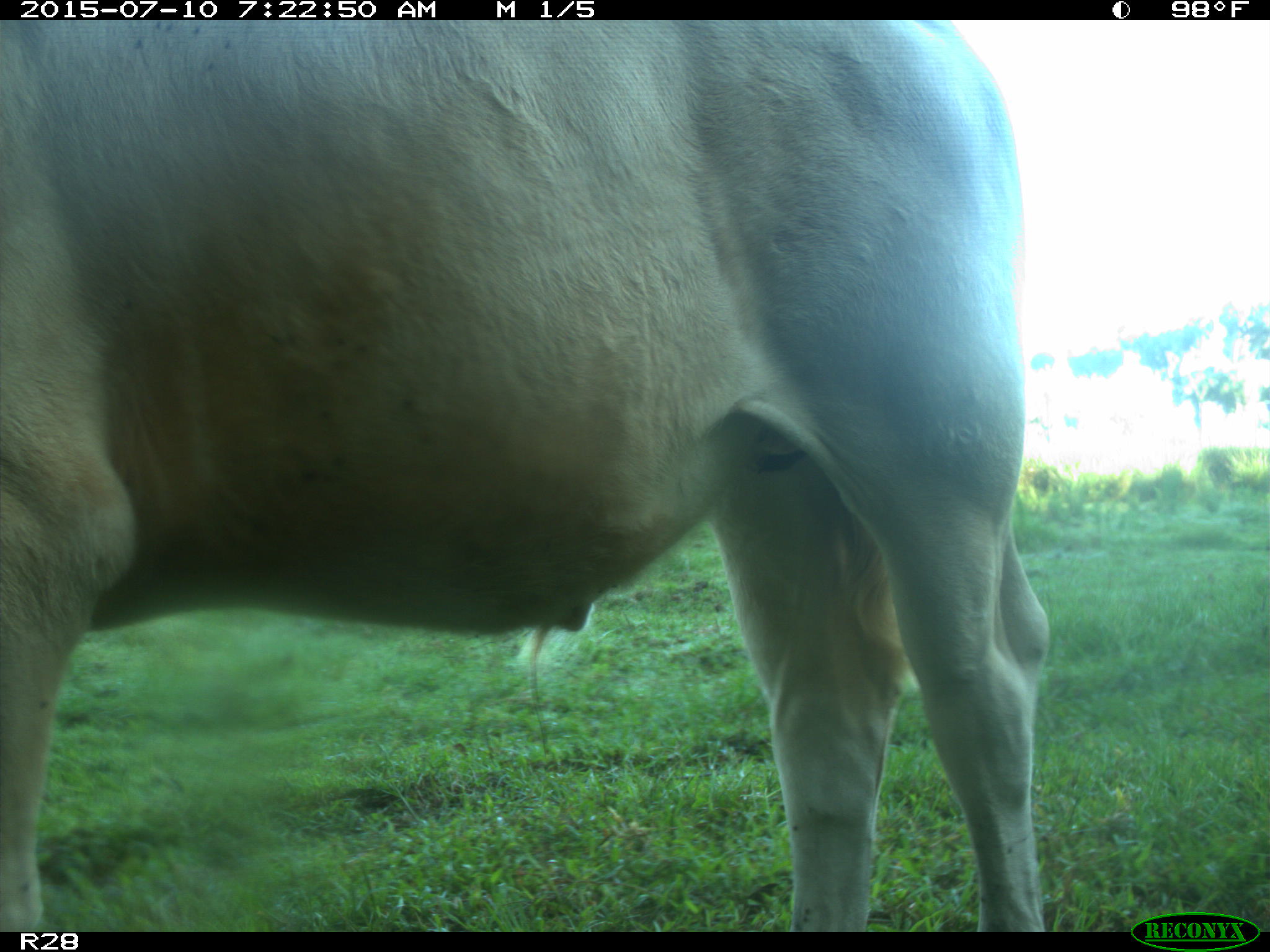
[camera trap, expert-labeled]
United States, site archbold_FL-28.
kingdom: Animalia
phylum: Chordata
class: Mammalia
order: Artiodactyla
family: Bovidae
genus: Bos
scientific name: Bos taurus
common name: domestic cow